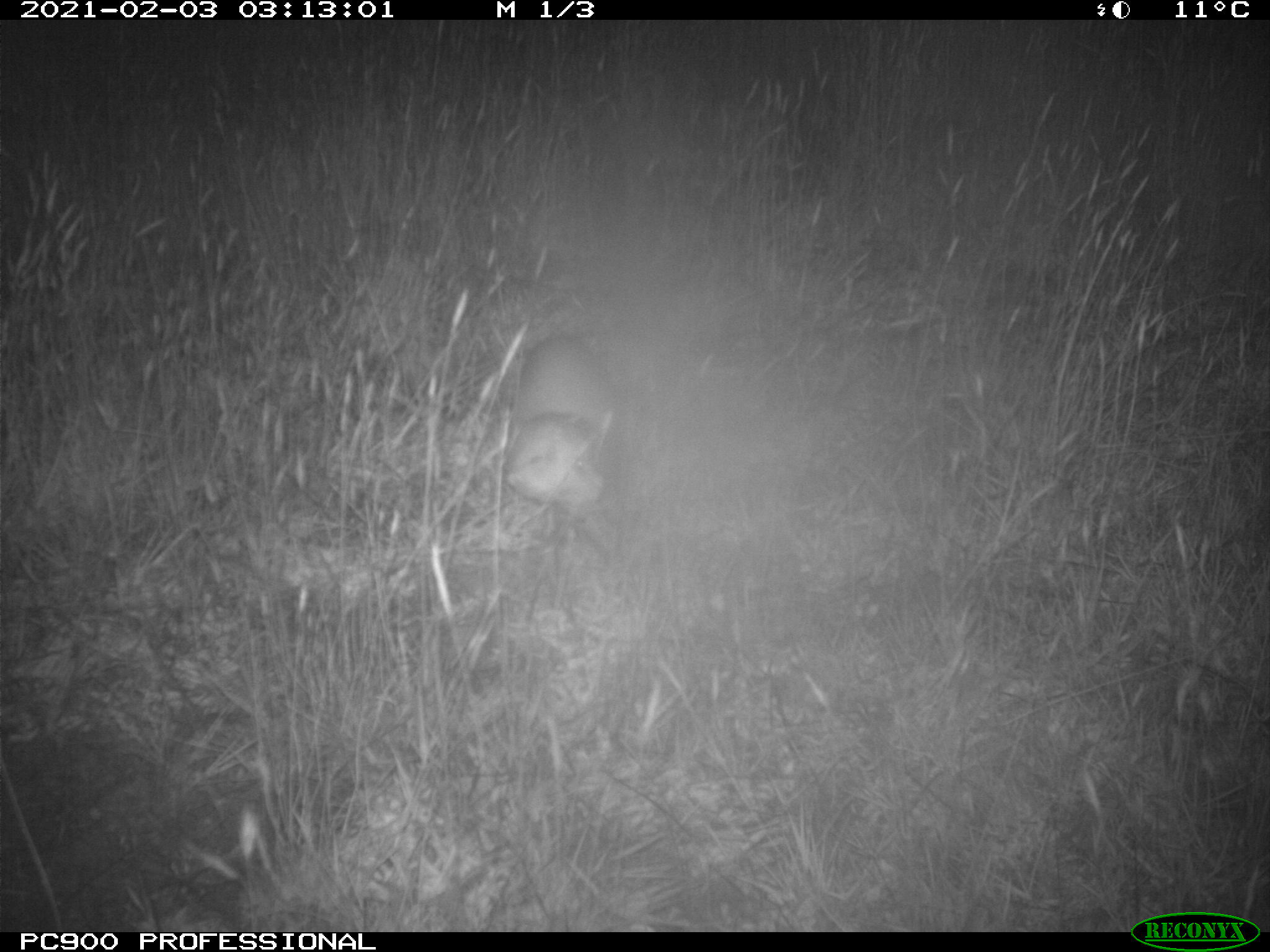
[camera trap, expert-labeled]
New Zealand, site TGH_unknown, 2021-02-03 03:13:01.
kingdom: Animalia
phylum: Chordata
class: Mammalia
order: Carnivora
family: Mustelidae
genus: Mustela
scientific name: Mustela furo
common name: ferret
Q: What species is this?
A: Ferret (Mustela furo).